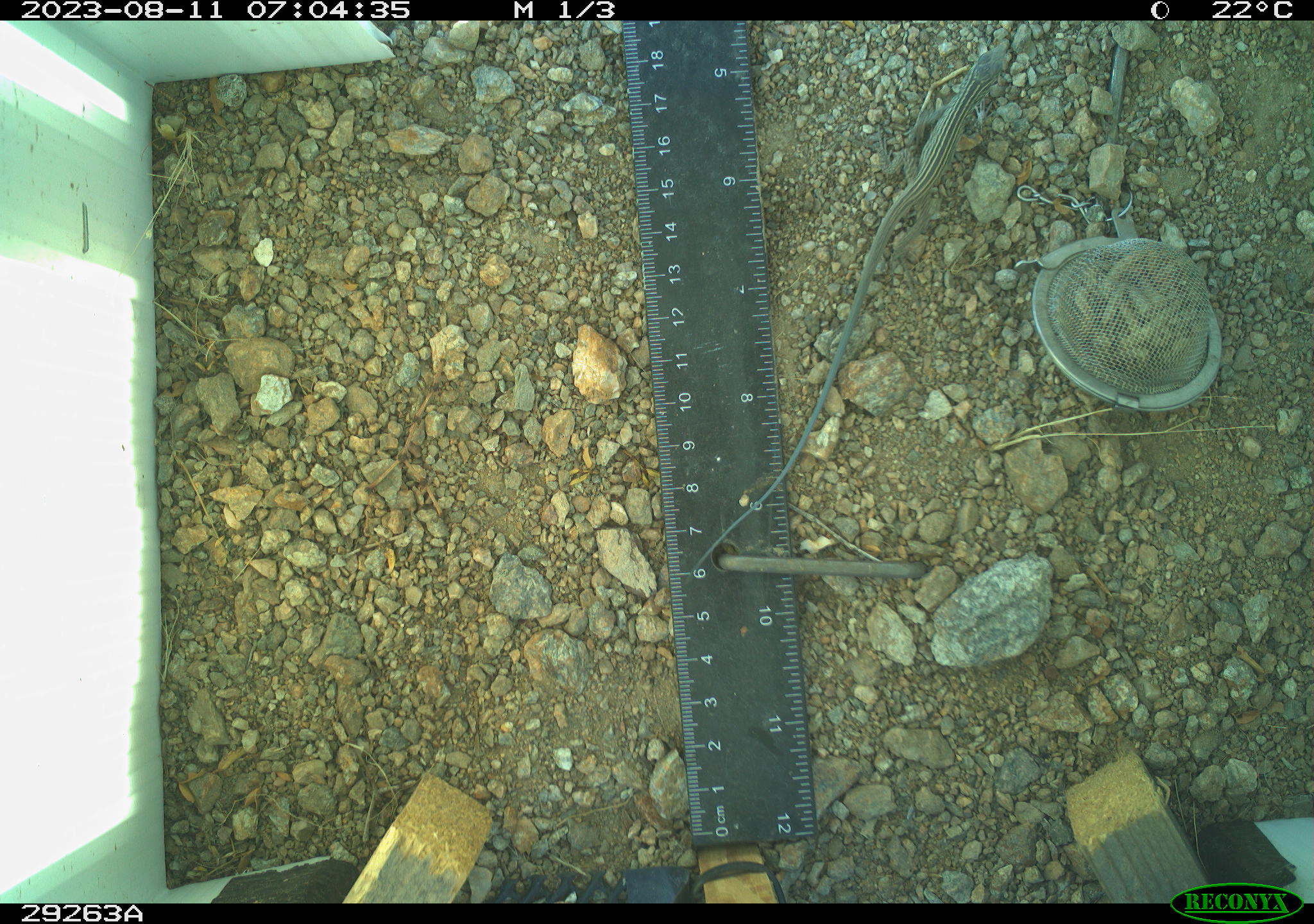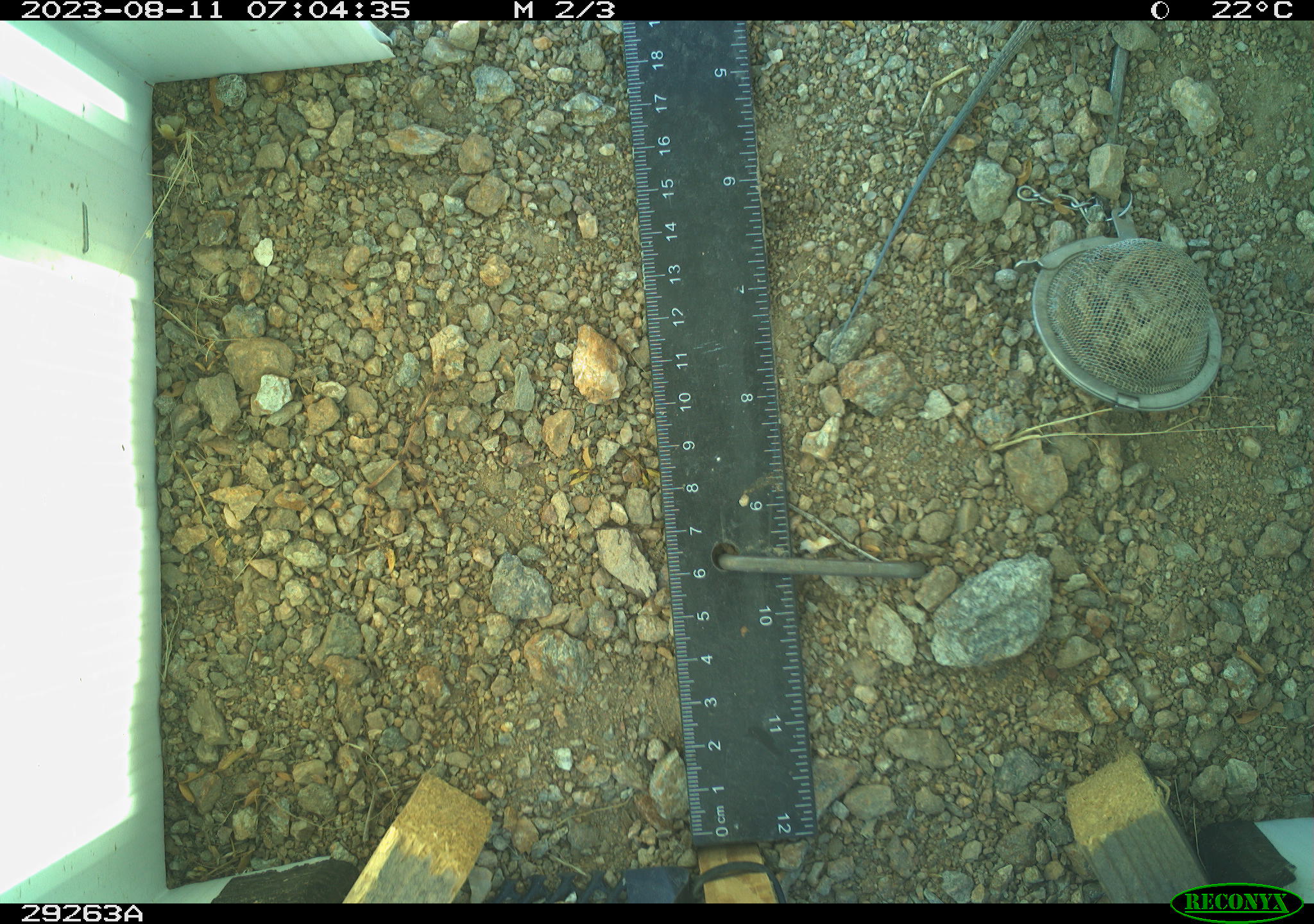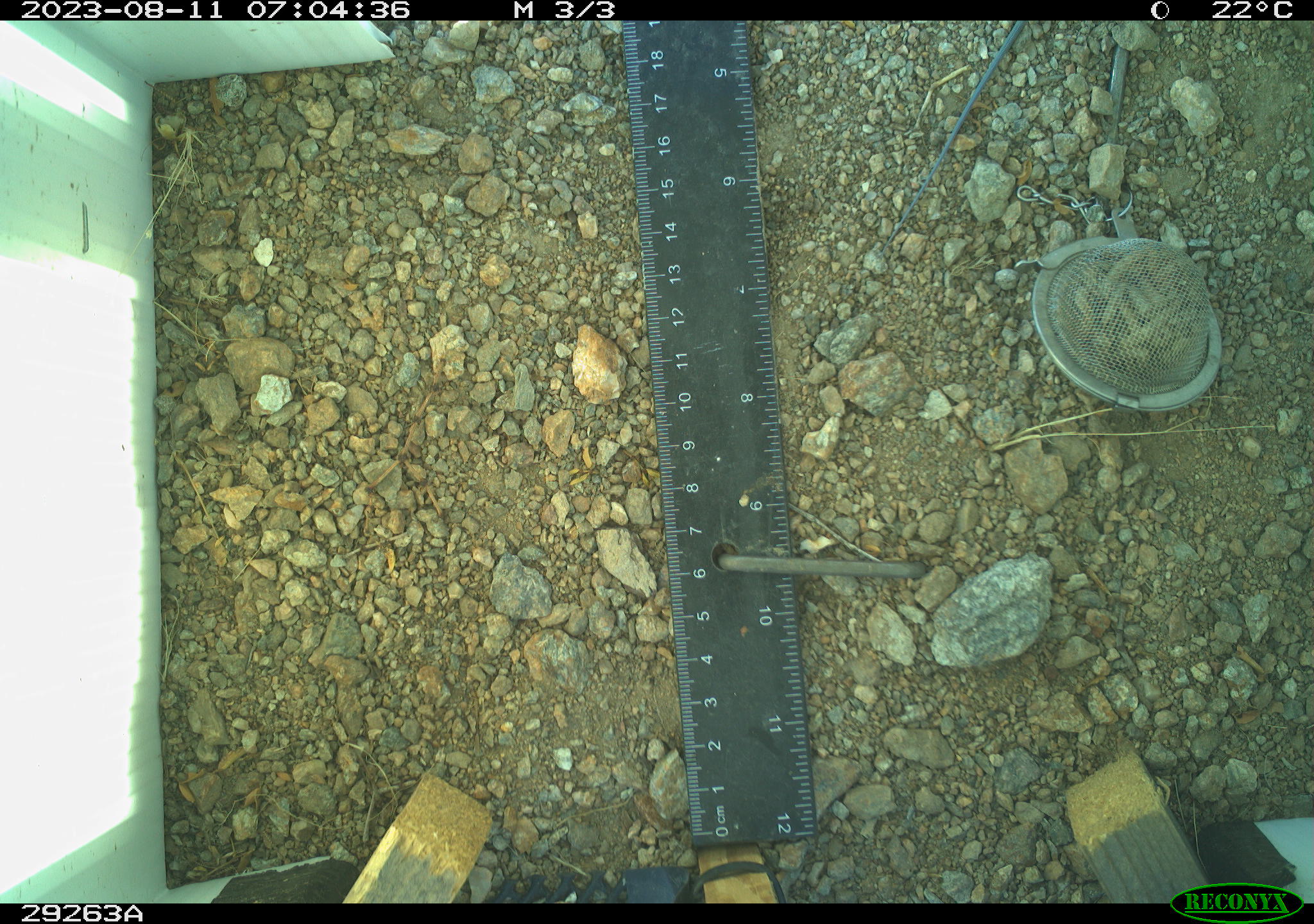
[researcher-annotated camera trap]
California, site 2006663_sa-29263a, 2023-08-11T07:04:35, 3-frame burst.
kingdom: Animalia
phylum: Chordata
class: Reptilia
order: Squamata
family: Teiidae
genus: Aspidoscelis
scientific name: Aspidoscelis tigris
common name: western whiptail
Western whiptail (Aspidoscelis tigris).